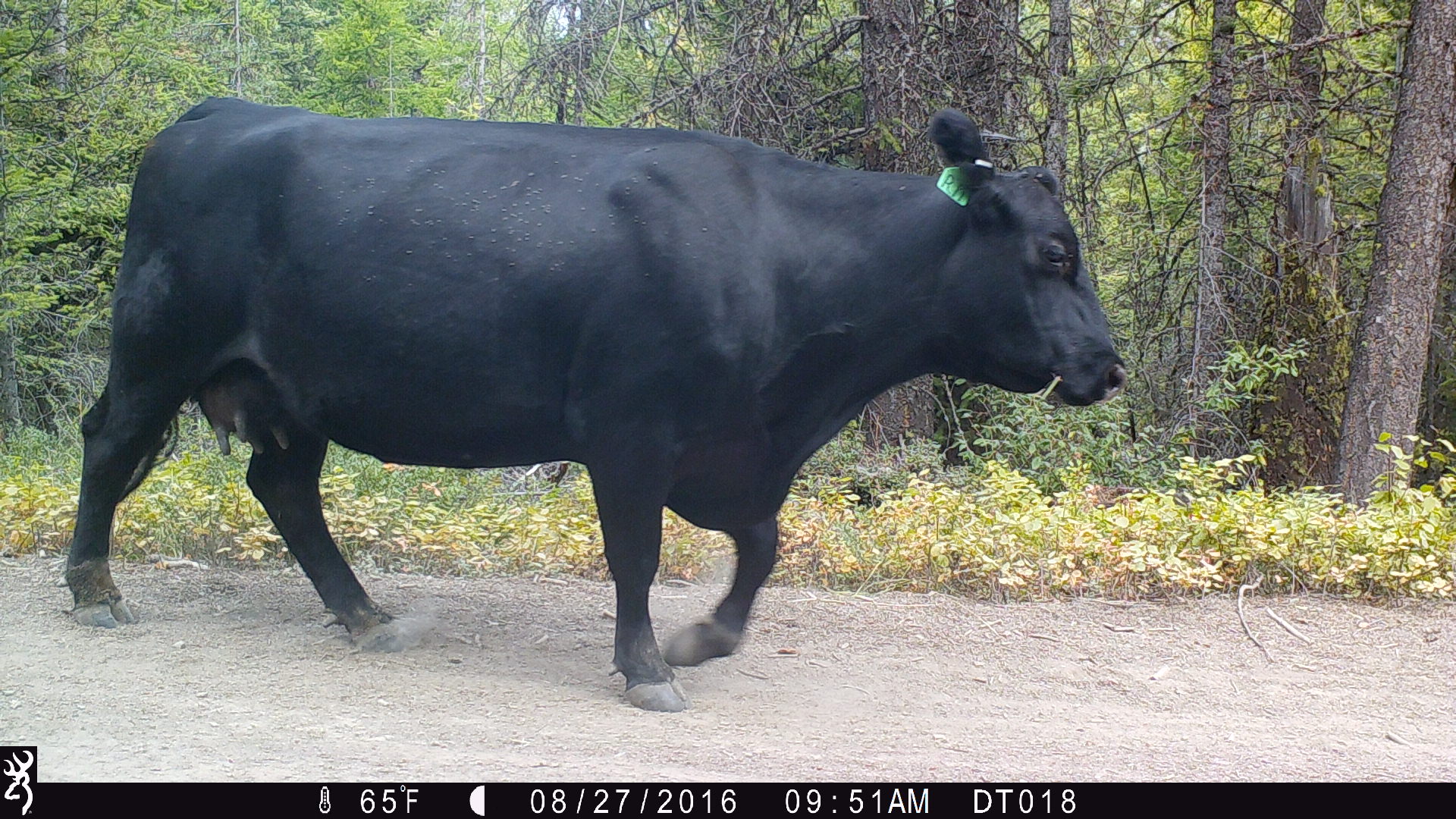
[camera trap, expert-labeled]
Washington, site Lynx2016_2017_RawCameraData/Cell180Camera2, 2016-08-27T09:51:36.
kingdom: Animalia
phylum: Chordata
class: Mammalia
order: Artiodactyla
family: Bovidae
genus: Bos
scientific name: Bos taurus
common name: domestic cattle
Domestic cattle (Bos taurus). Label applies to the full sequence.